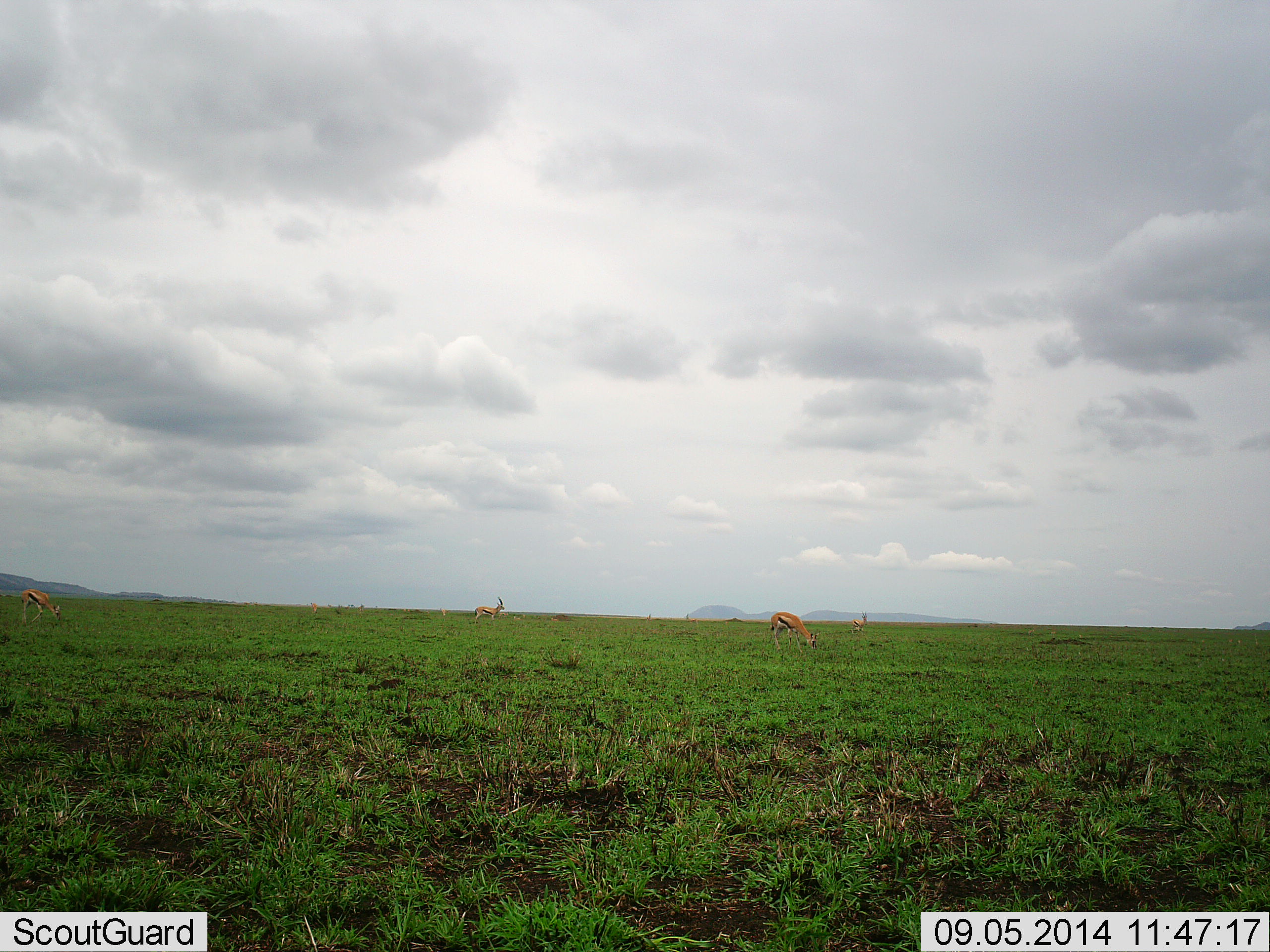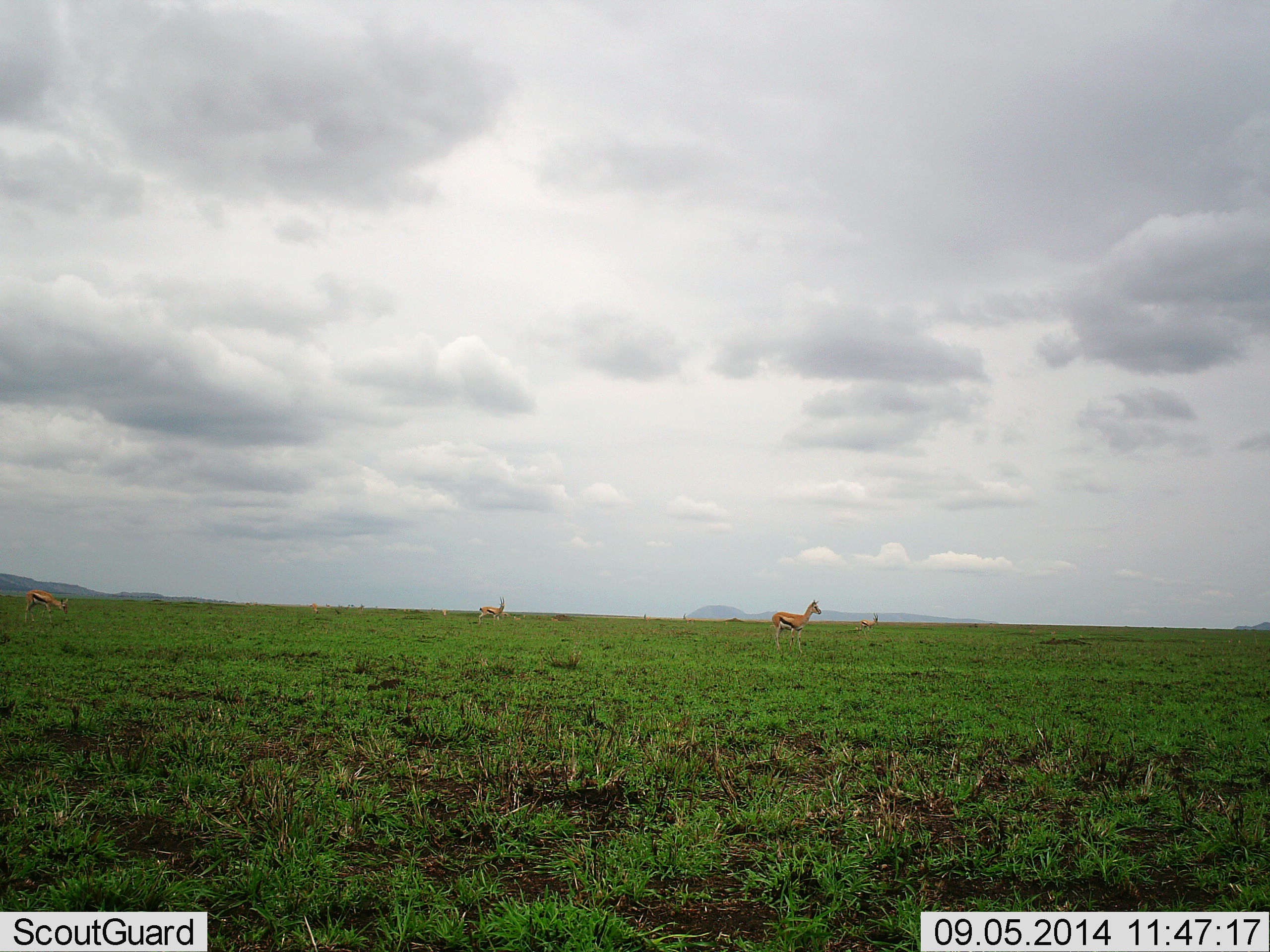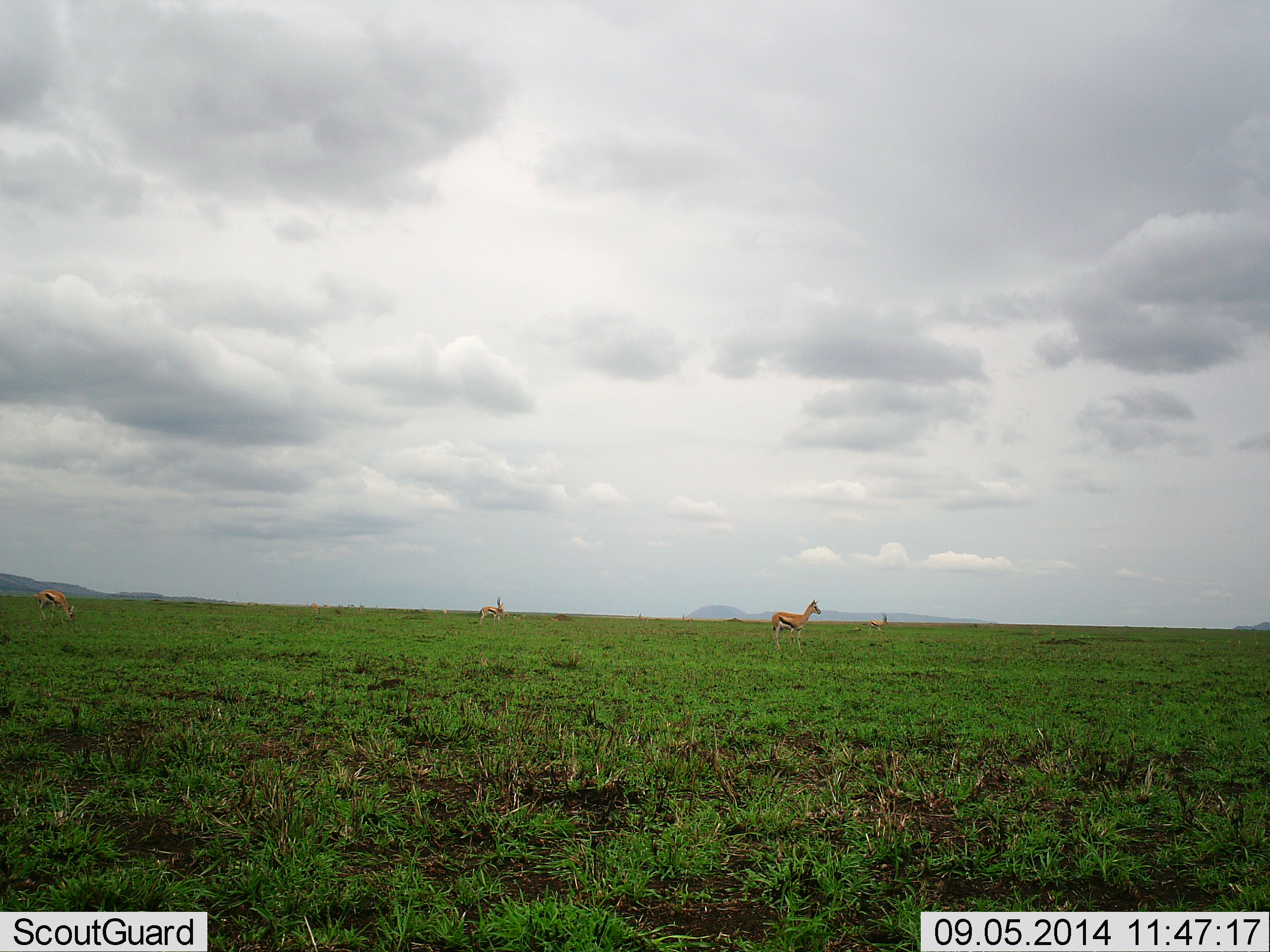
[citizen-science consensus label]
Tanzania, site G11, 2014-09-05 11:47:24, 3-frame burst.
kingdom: Animalia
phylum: Chordata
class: Mammalia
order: Artiodactyla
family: Bovidae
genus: Eudorcas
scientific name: Eudorcas thomsonii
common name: thomson's gazelle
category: gazellethomsons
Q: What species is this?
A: Gazellethomsons (thomson's gazelle) (Eudorcas thomsonii).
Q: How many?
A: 4.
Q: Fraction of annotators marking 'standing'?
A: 60%.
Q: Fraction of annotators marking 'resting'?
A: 0%.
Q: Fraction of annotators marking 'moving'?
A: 40%.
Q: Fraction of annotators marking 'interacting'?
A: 0%.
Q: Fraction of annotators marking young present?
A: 0%.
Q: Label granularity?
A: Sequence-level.